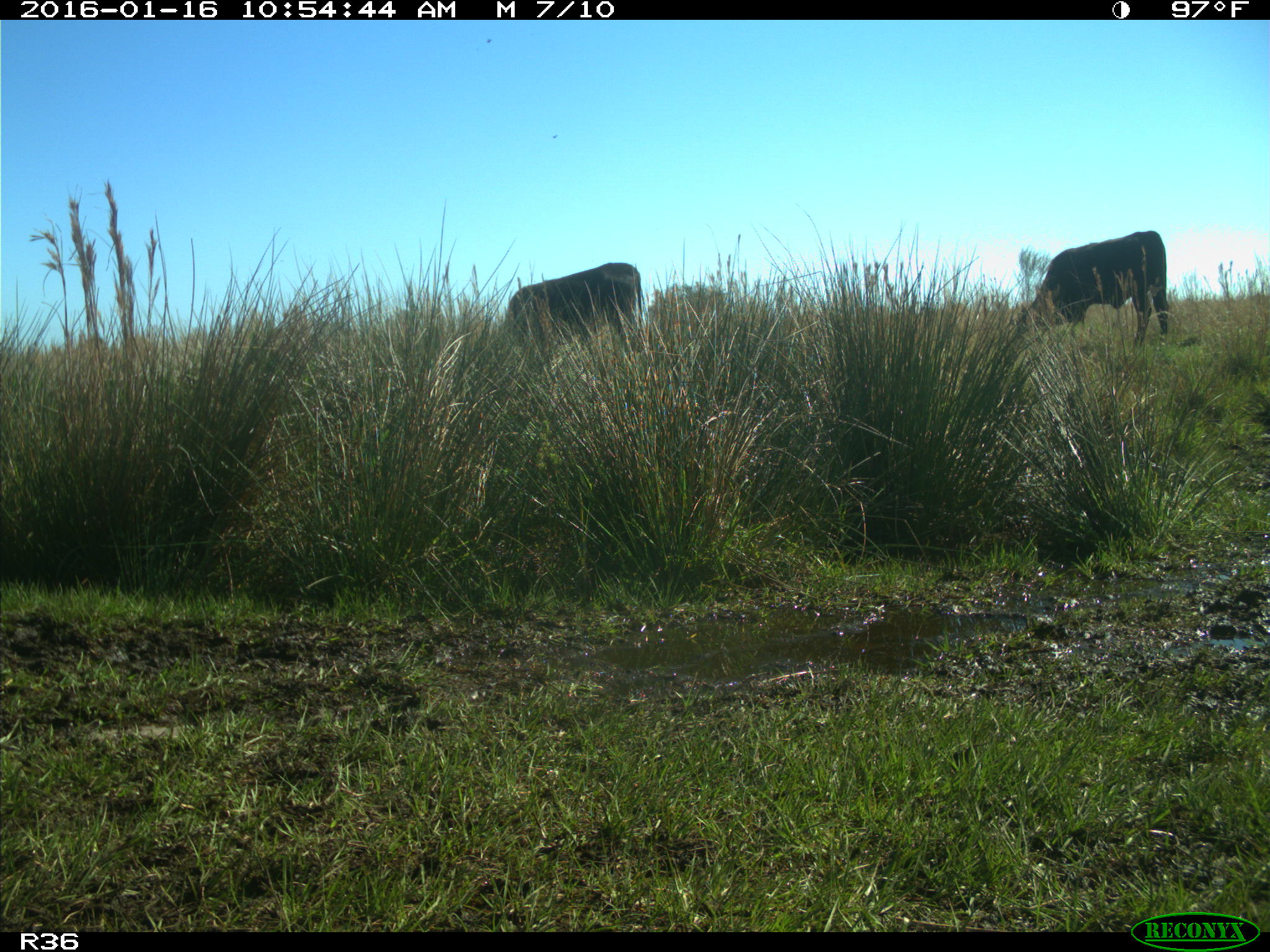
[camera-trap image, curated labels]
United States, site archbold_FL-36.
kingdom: Animalia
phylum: Chordata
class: Mammalia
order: Artiodactyla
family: Bovidae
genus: Bos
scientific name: Bos taurus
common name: domestic cow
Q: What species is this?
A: Bos taurus (domestic cow).